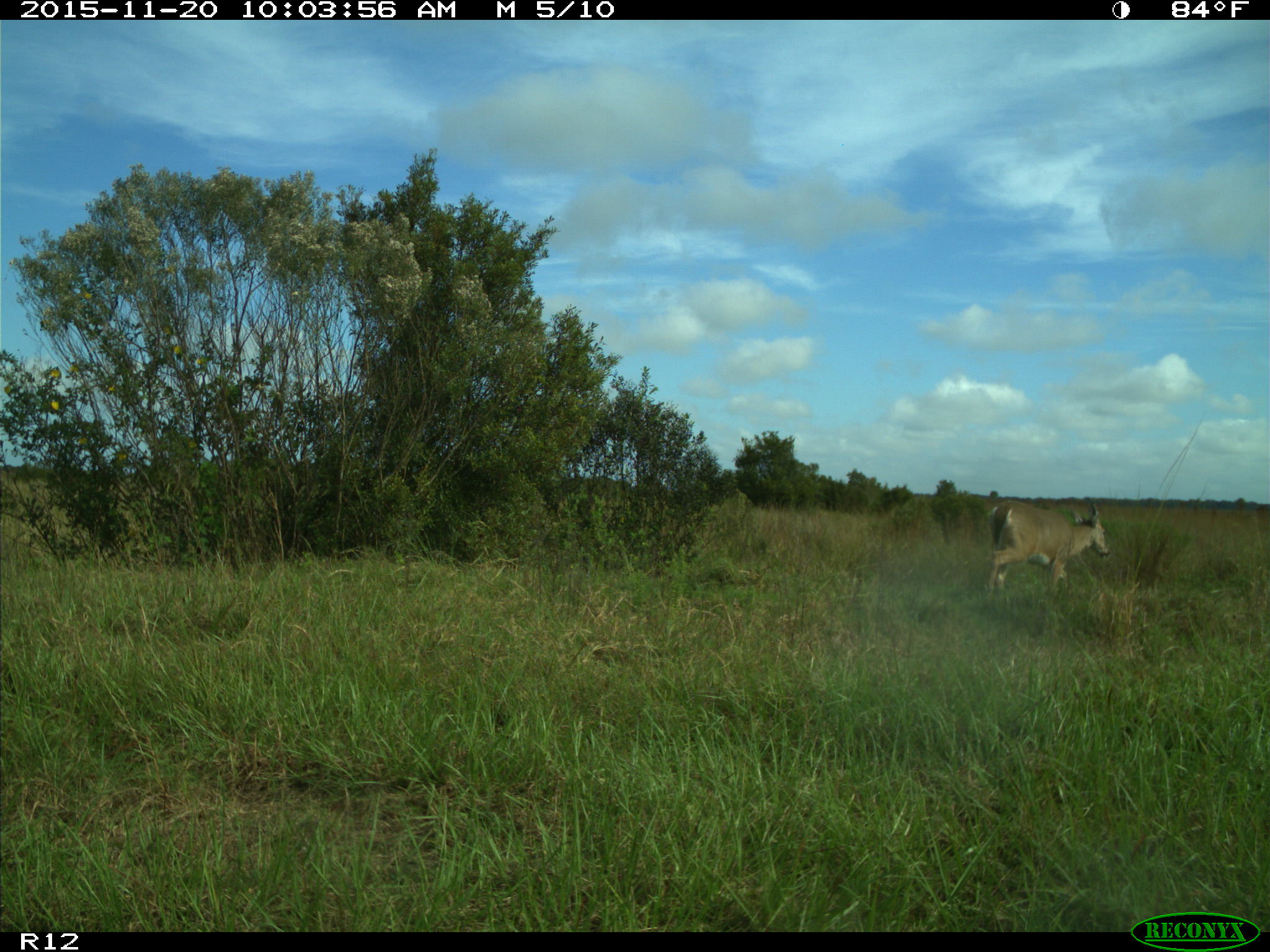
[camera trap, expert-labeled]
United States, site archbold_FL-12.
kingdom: Animalia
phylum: Chordata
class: Mammalia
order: Artiodactyla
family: Cervidae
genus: Odocoileus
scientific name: Odocoileus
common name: deer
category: unidentified deer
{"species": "unidentified deer (deer) (Odocoileus)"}